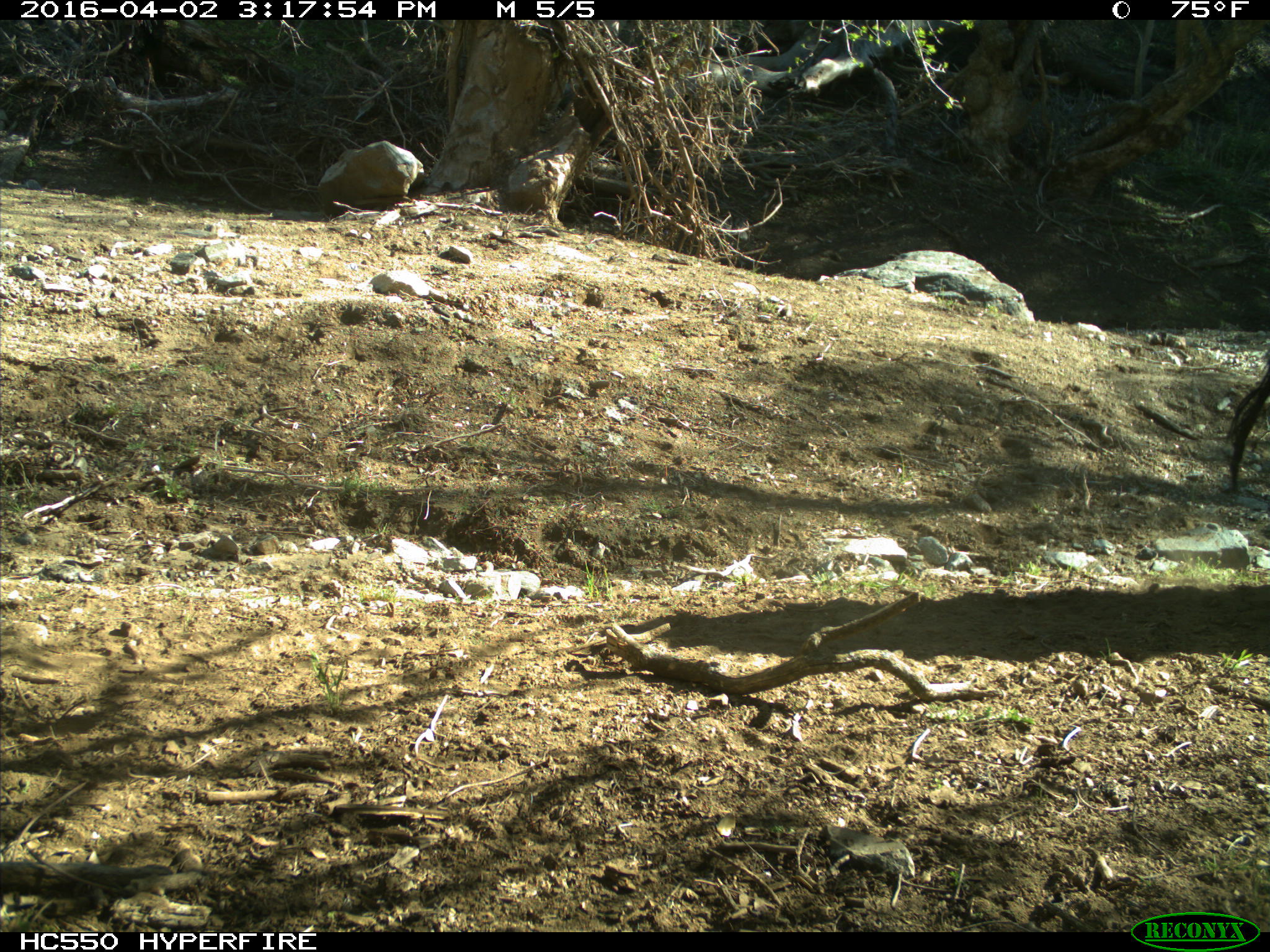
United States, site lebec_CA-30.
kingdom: Animalia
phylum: Chordata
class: Mammalia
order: Artiodactyla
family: Bovidae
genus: Bos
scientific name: Bos taurus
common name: domestic cow